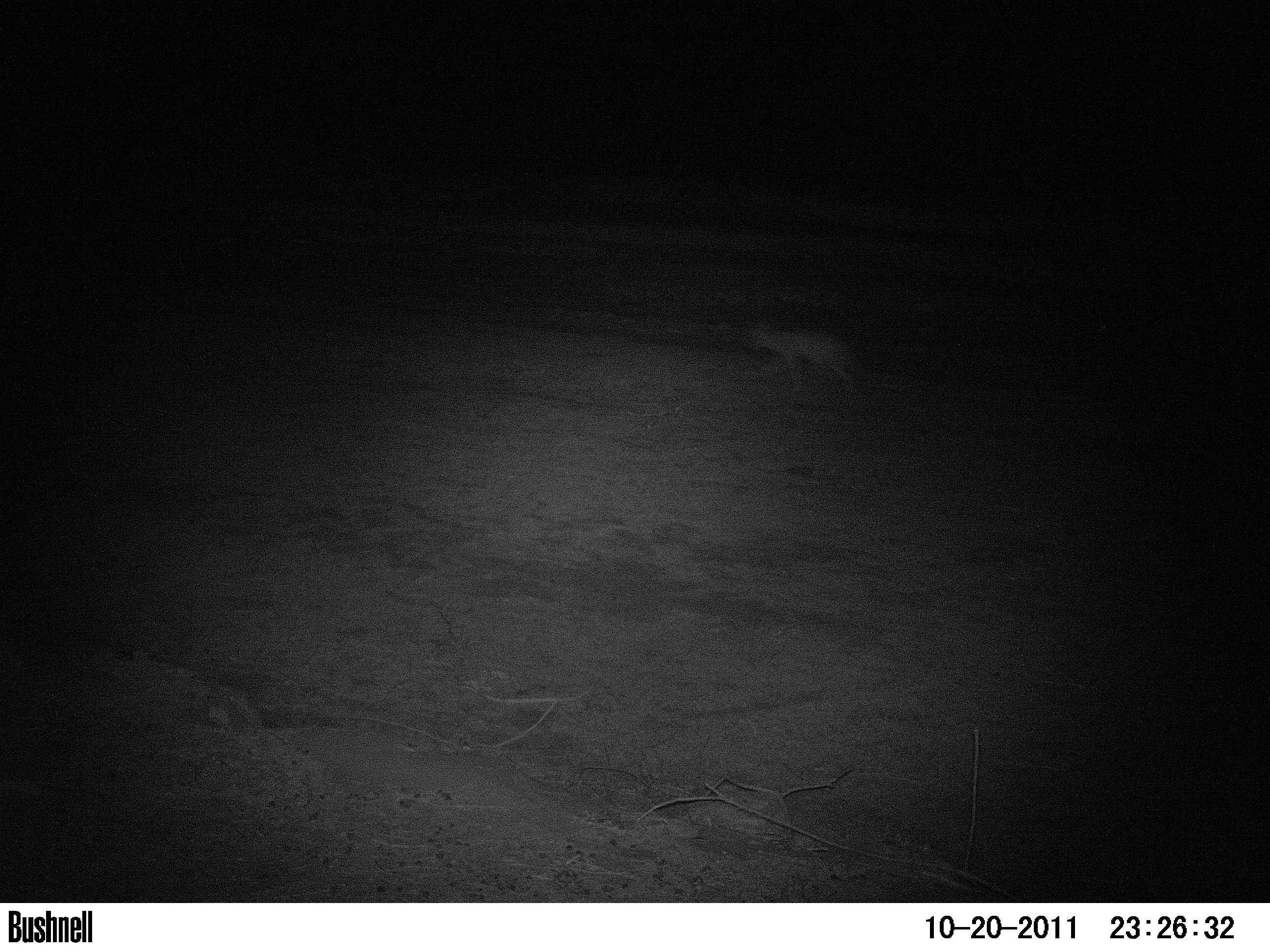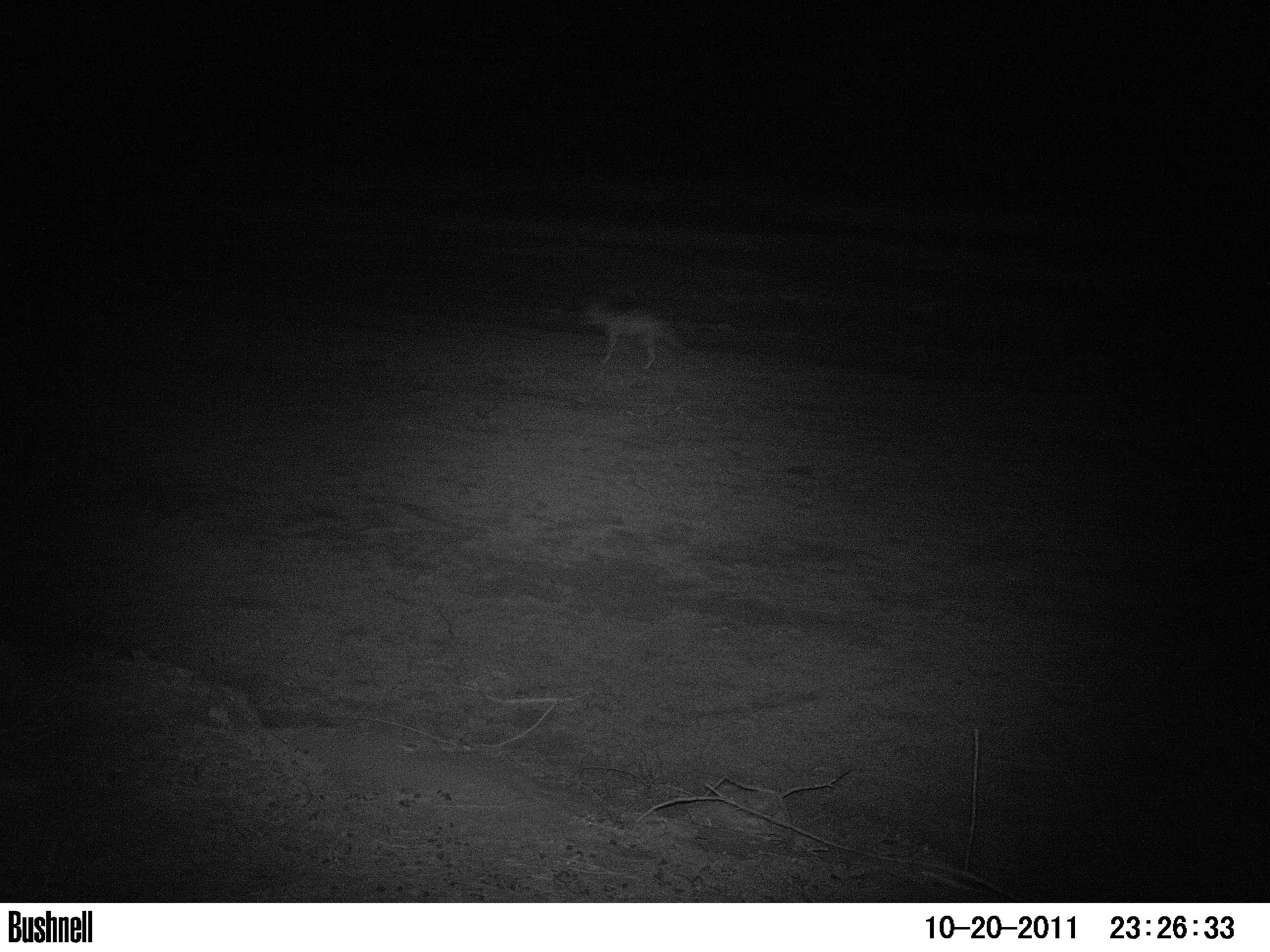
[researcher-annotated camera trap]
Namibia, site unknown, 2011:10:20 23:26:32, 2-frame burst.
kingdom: Animalia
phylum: Chordata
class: Mammalia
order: Carnivora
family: Canidae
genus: Lupulella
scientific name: Lupulella mesomelas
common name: black-backed jackal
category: canis mesomelas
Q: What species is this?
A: Canis mesomelas (black-backed jackal) (Lupulella mesomelas).